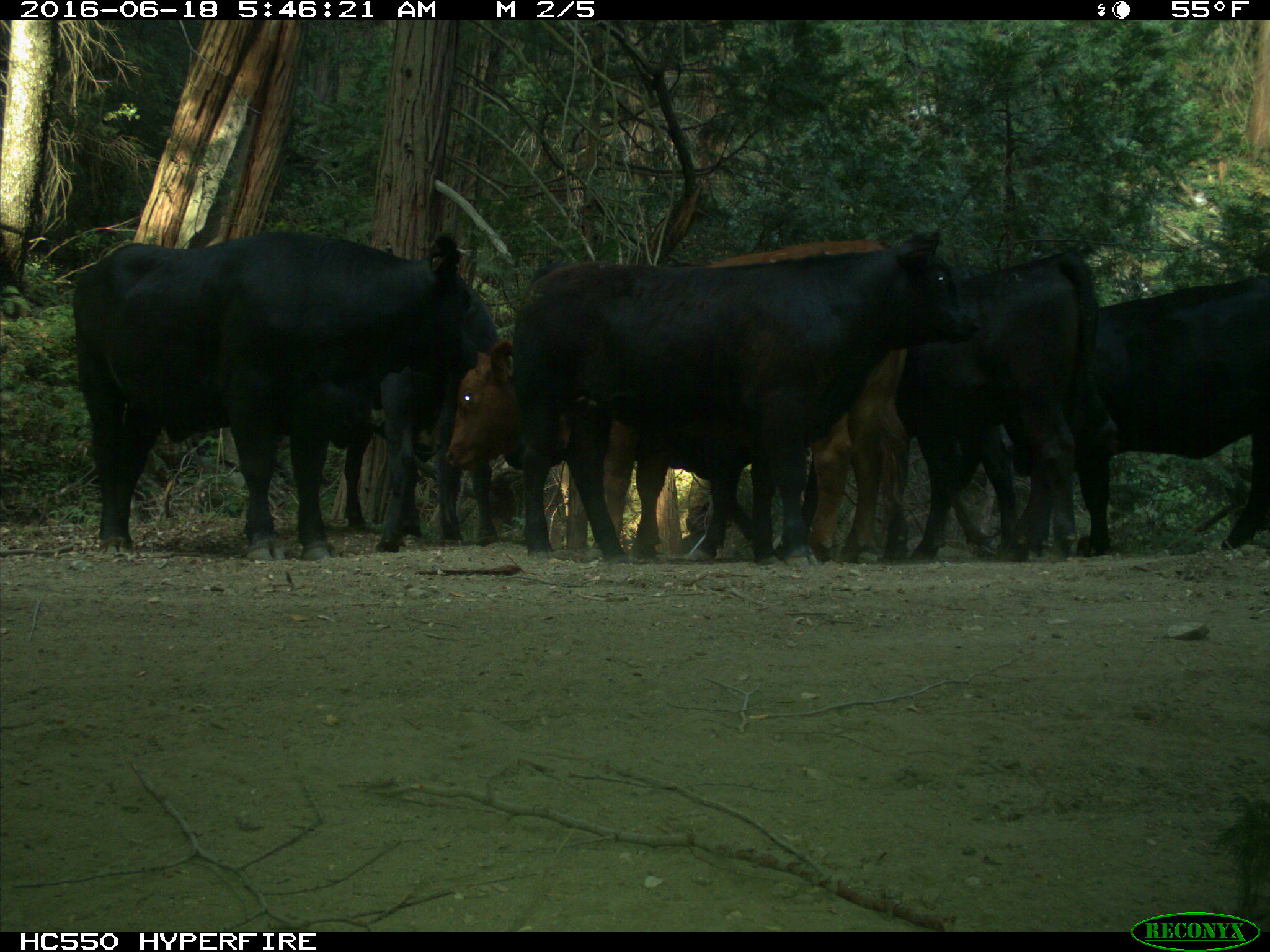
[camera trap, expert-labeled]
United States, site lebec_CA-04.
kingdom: Animalia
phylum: Chordata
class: Mammalia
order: Artiodactyla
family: Bovidae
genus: Bos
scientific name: Bos taurus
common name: domestic cow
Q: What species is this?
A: Bos taurus (domestic cow).